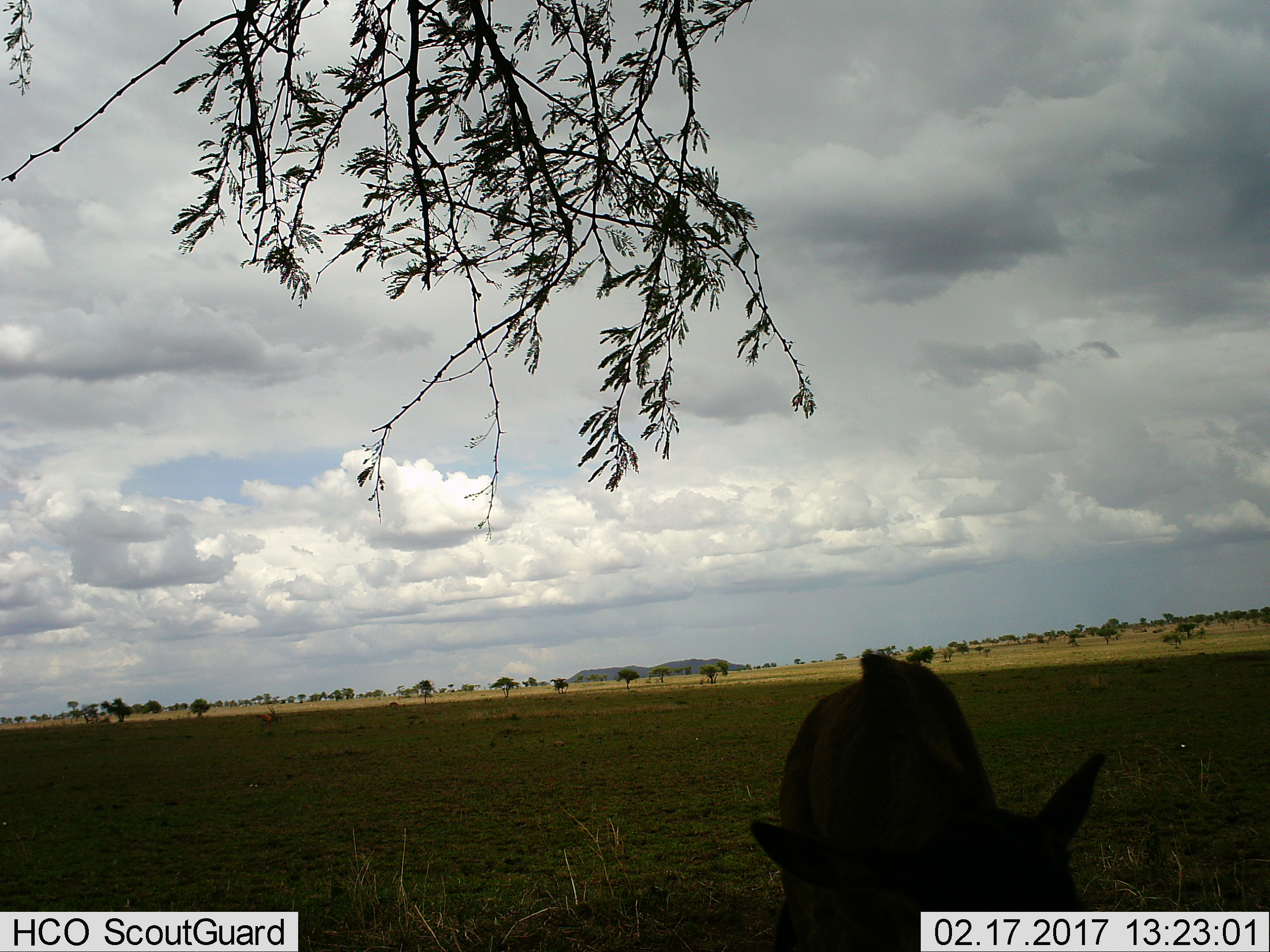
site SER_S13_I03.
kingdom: Animalia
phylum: Chordata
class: Mammalia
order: Artiodactyla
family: Bovidae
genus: Bos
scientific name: Bos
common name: cattle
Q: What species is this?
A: Cattle (Bos).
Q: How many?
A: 1.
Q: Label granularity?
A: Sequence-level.